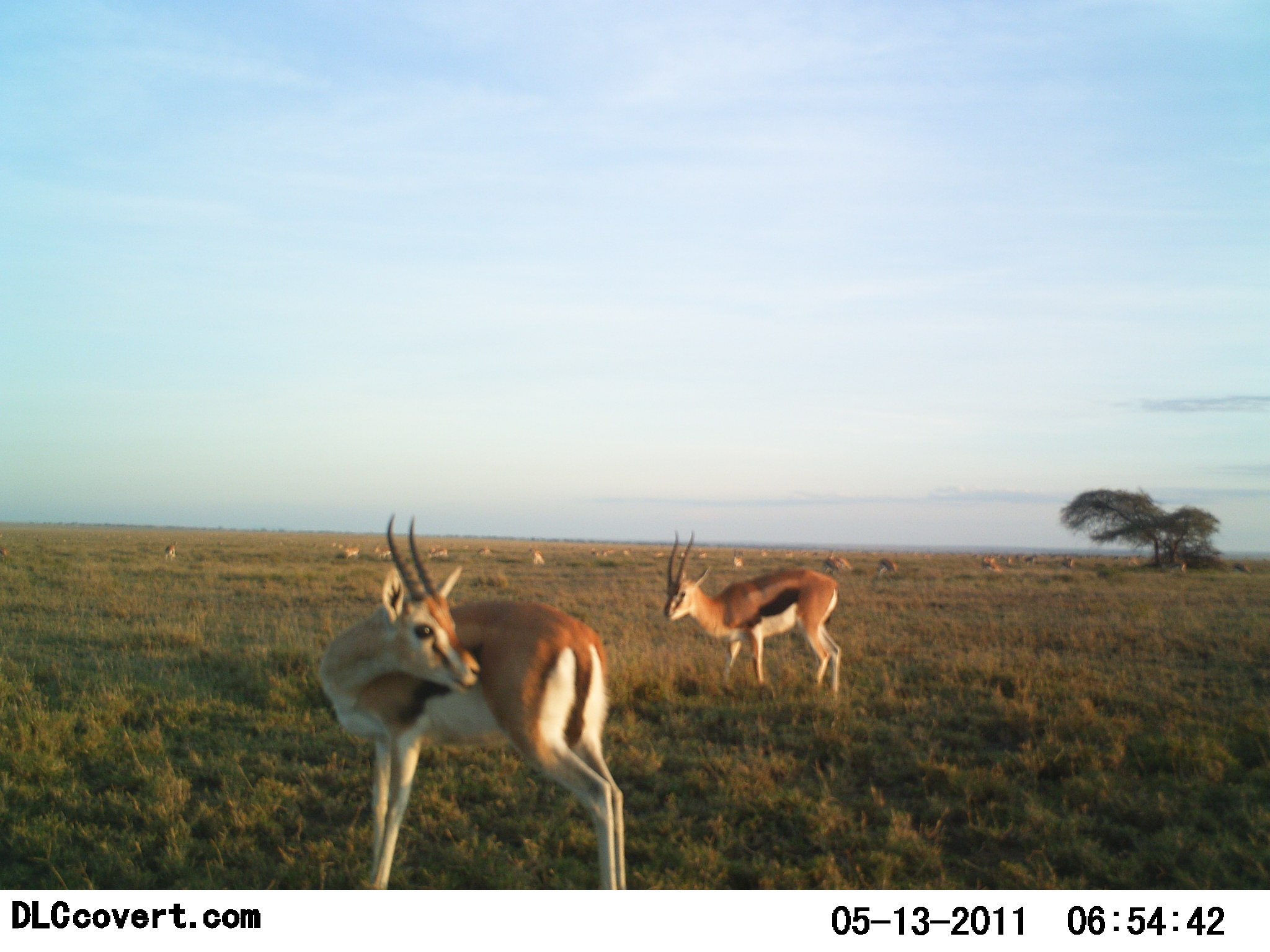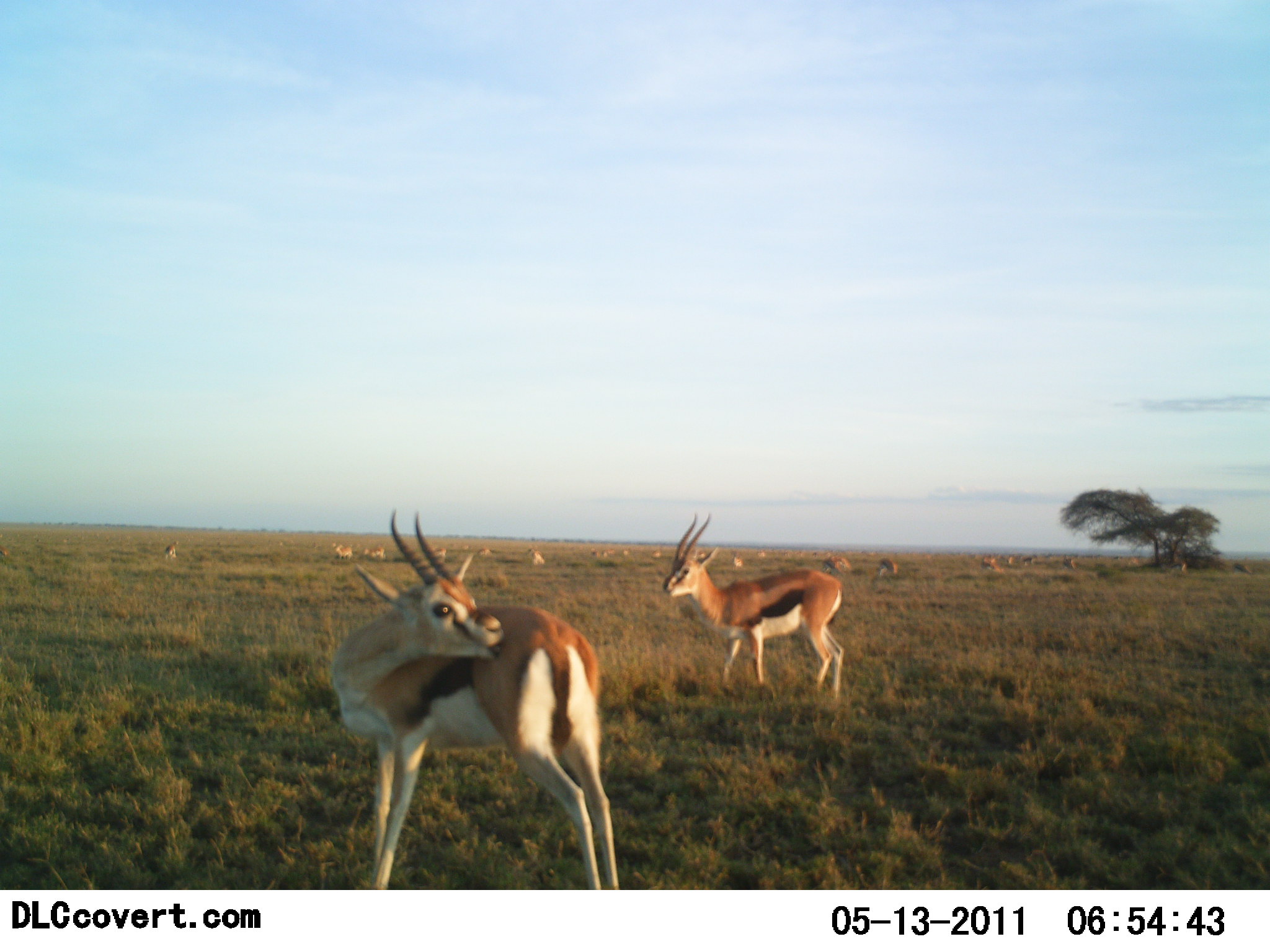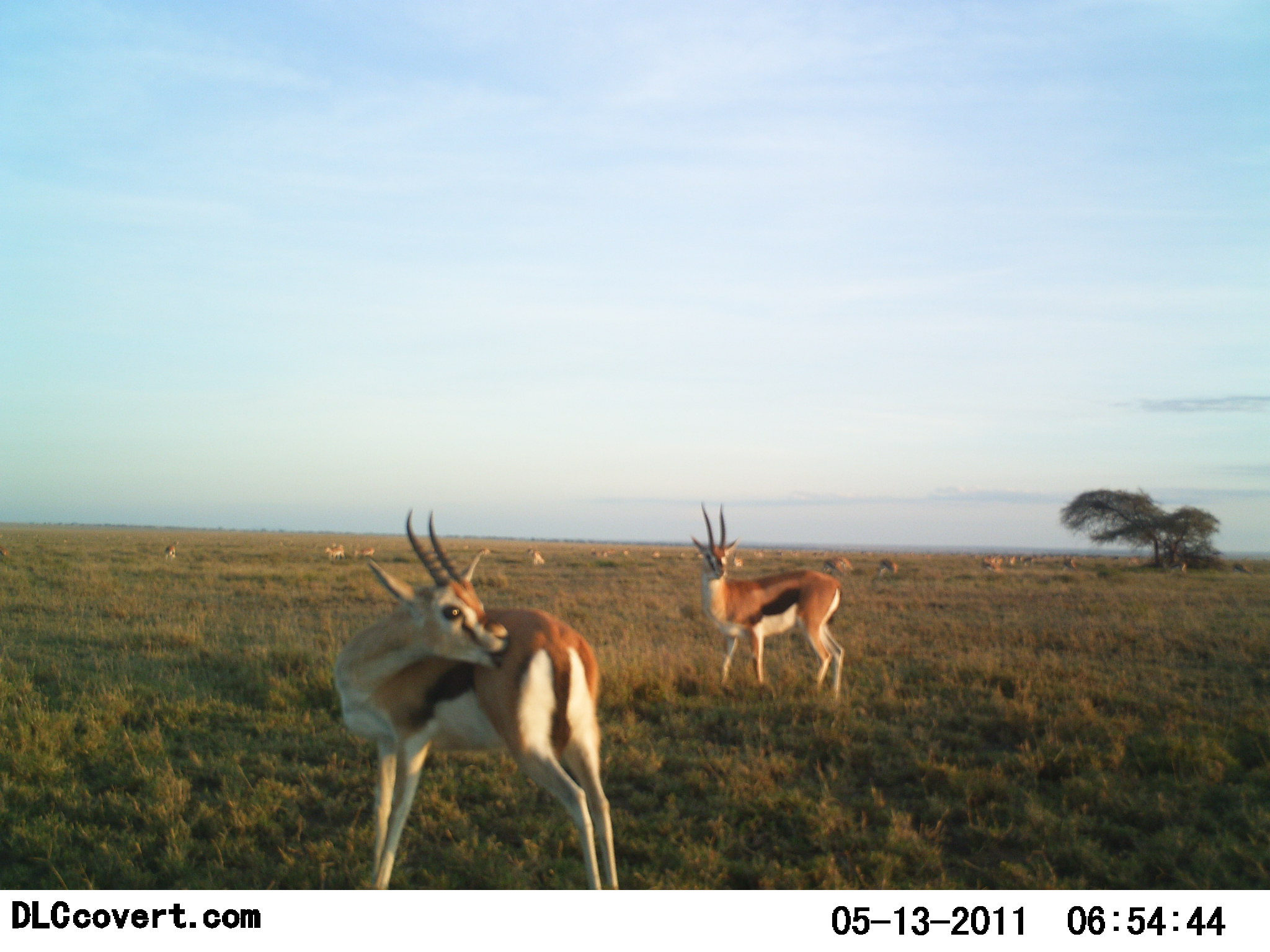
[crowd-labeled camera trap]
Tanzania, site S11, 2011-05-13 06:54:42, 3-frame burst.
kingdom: Animalia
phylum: Chordata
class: Mammalia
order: Artiodactyla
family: Bovidae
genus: Eudorcas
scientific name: Eudorcas thomsonii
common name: thomson's gazelle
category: gazellethomsons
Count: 5.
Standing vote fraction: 91%.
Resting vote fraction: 9%.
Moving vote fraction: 27%.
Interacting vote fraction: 0%.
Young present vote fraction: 0%.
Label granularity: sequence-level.